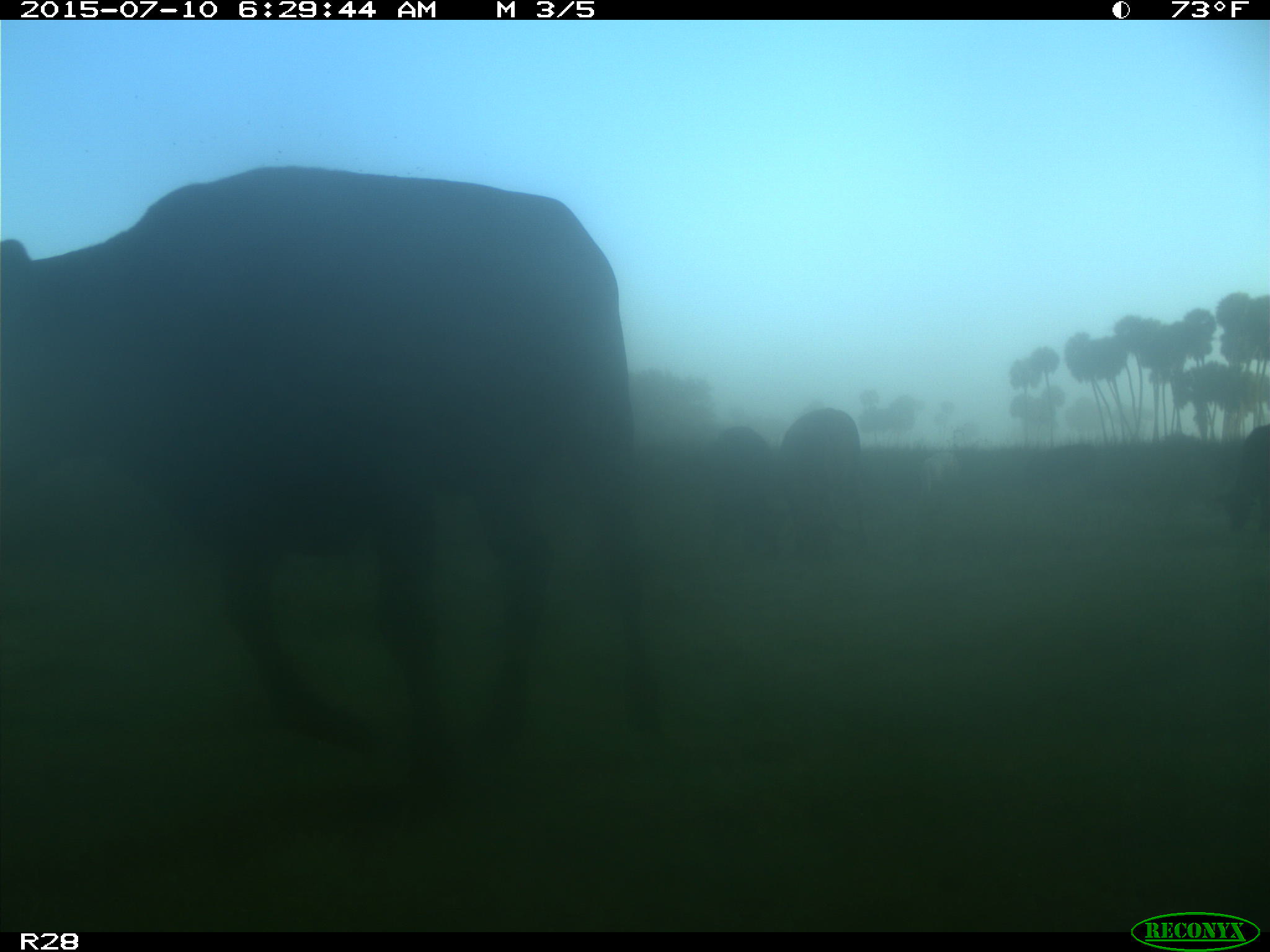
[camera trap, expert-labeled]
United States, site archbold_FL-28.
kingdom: Animalia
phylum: Chordata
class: Mammalia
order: Artiodactyla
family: Bovidae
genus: Bos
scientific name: Bos taurus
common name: domestic cow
Bos taurus (domestic cow).